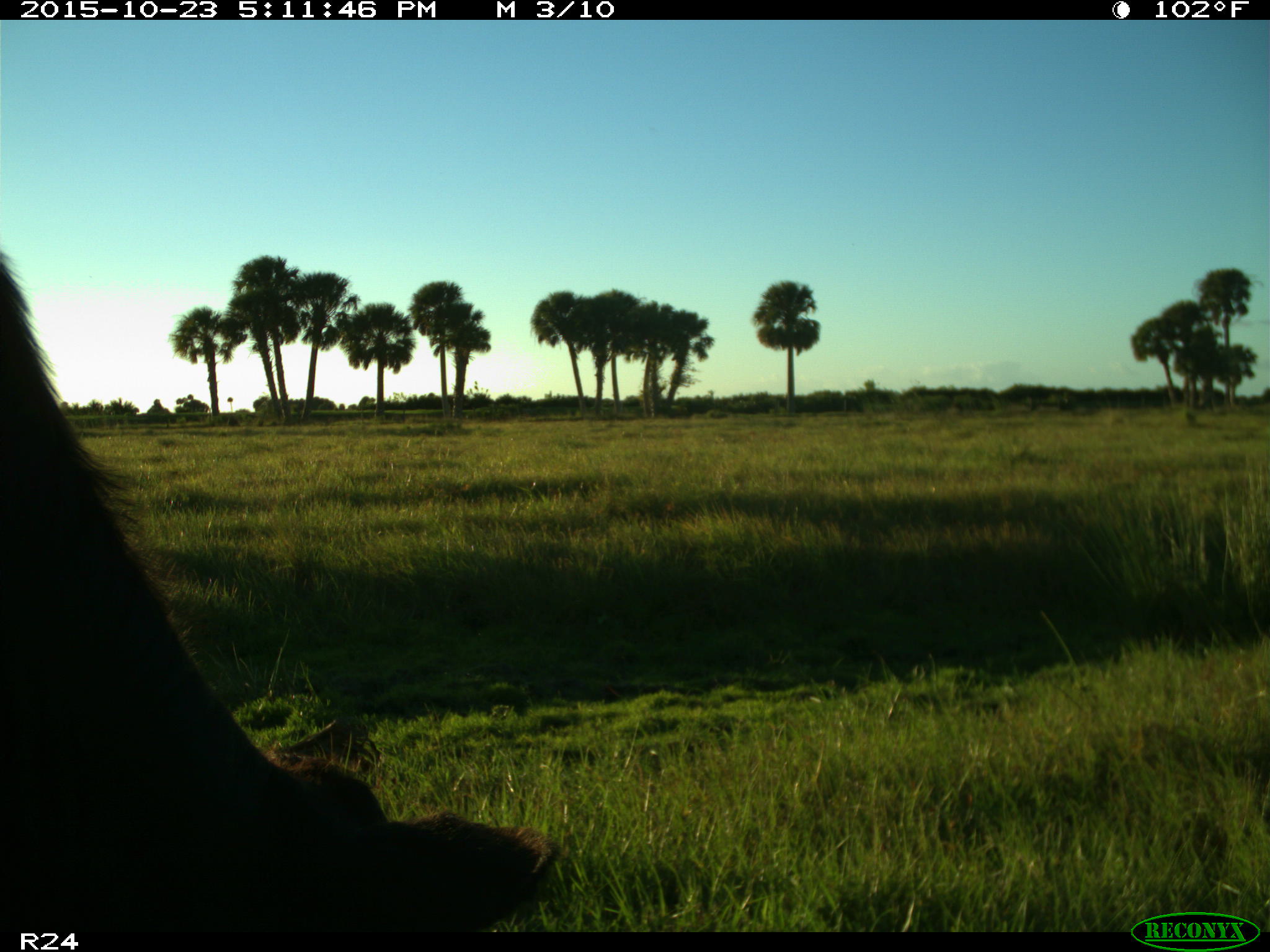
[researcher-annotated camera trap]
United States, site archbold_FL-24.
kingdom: Animalia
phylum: Chordata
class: Mammalia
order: Artiodactyla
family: Bovidae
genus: Bos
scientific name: Bos taurus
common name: domestic cow